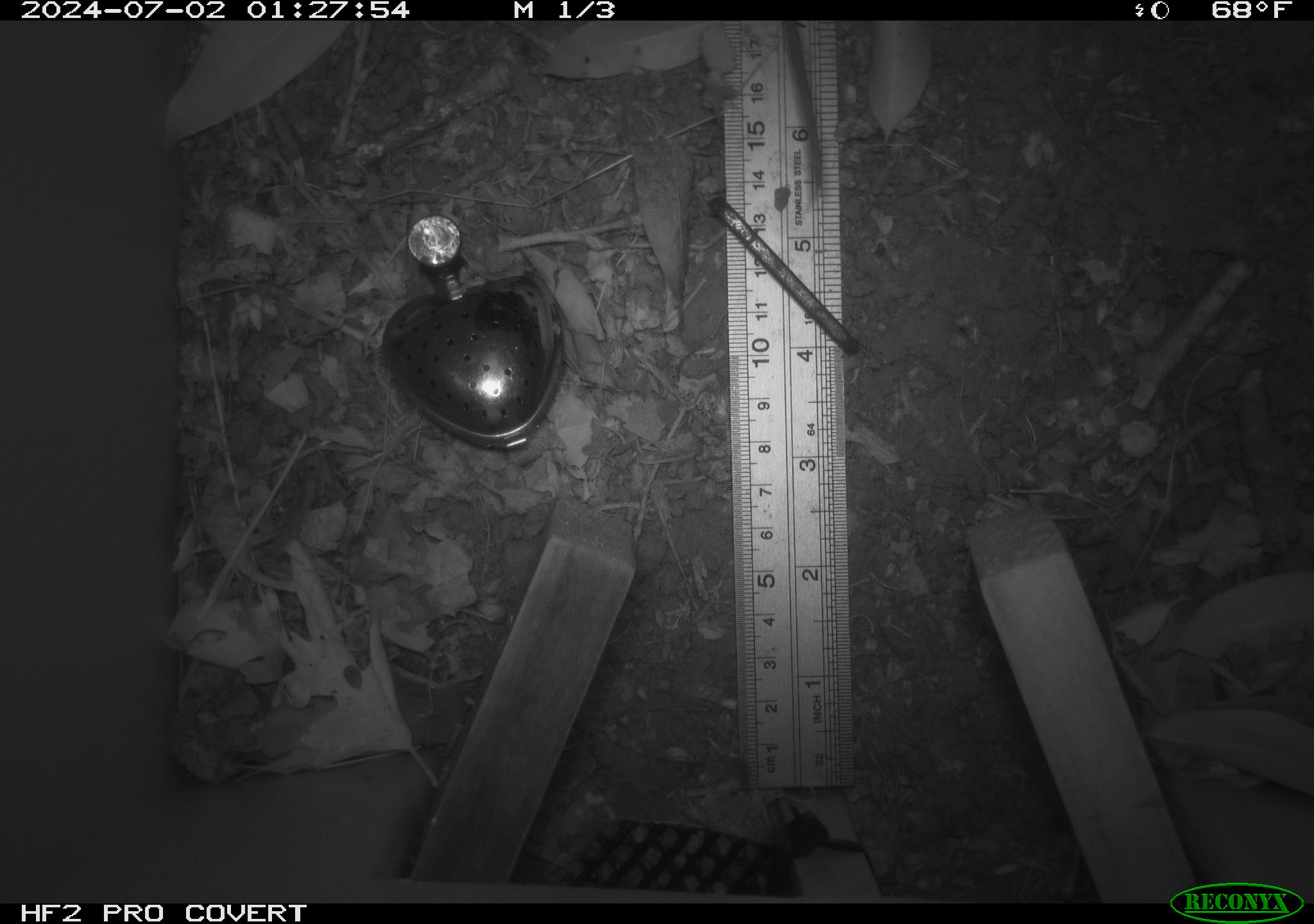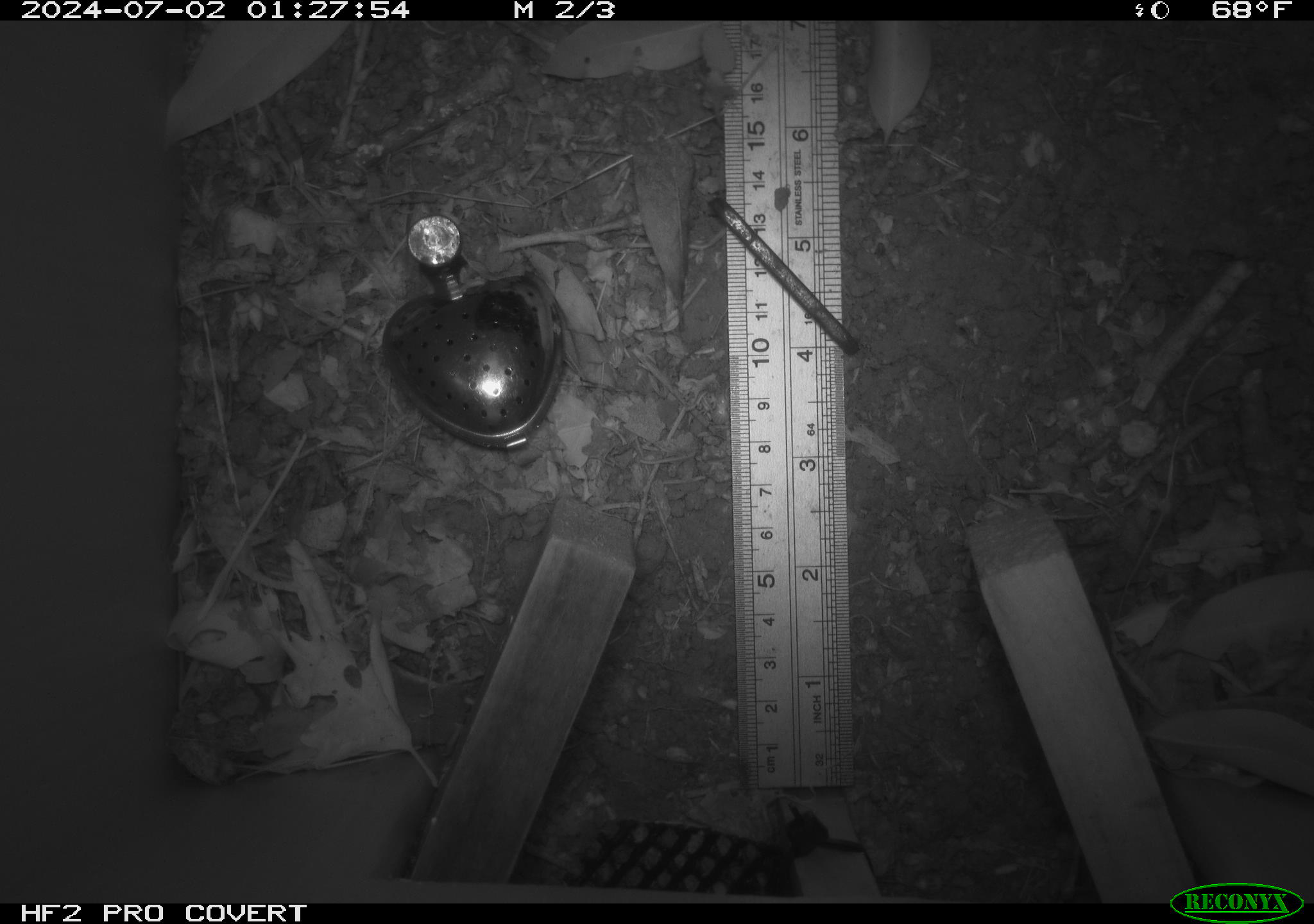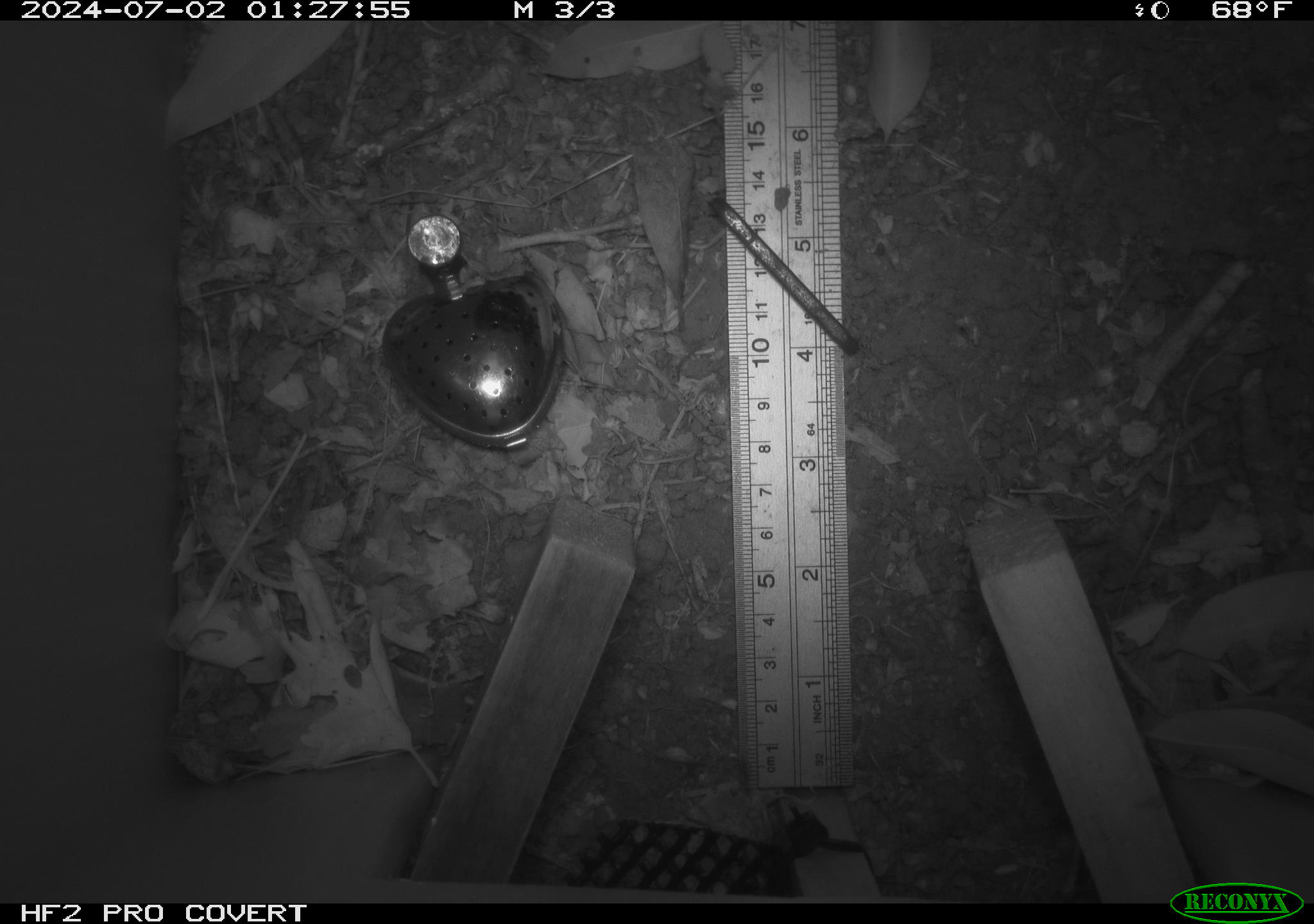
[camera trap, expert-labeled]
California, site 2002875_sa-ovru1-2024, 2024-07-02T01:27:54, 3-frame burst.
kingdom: Animalia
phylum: Chordata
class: Mammalia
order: Rodentia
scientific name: Rodentia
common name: rodent